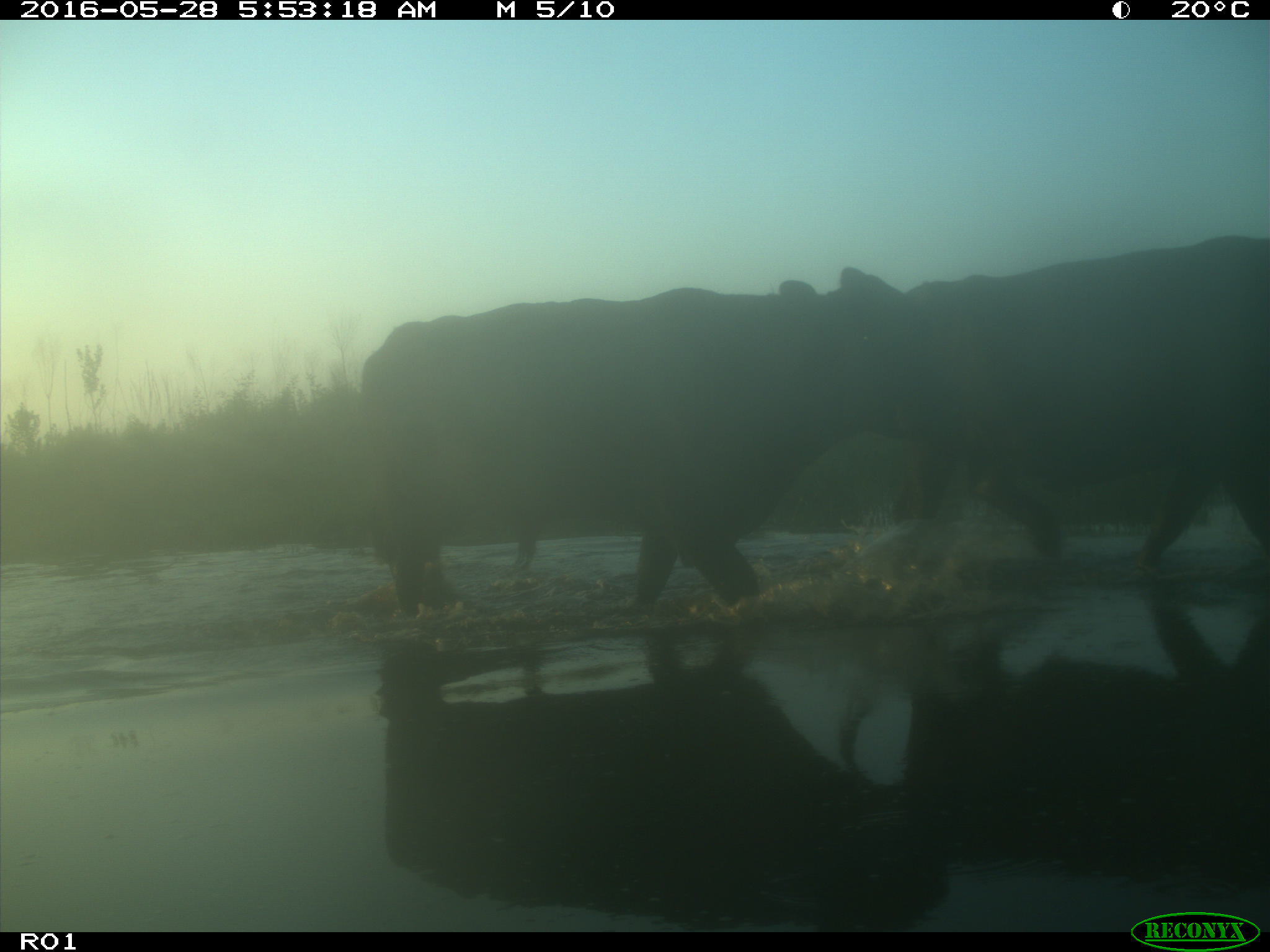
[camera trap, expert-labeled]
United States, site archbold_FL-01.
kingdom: Animalia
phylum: Chordata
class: Mammalia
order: Artiodactyla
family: Bovidae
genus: Bos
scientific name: Bos taurus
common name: domestic cow